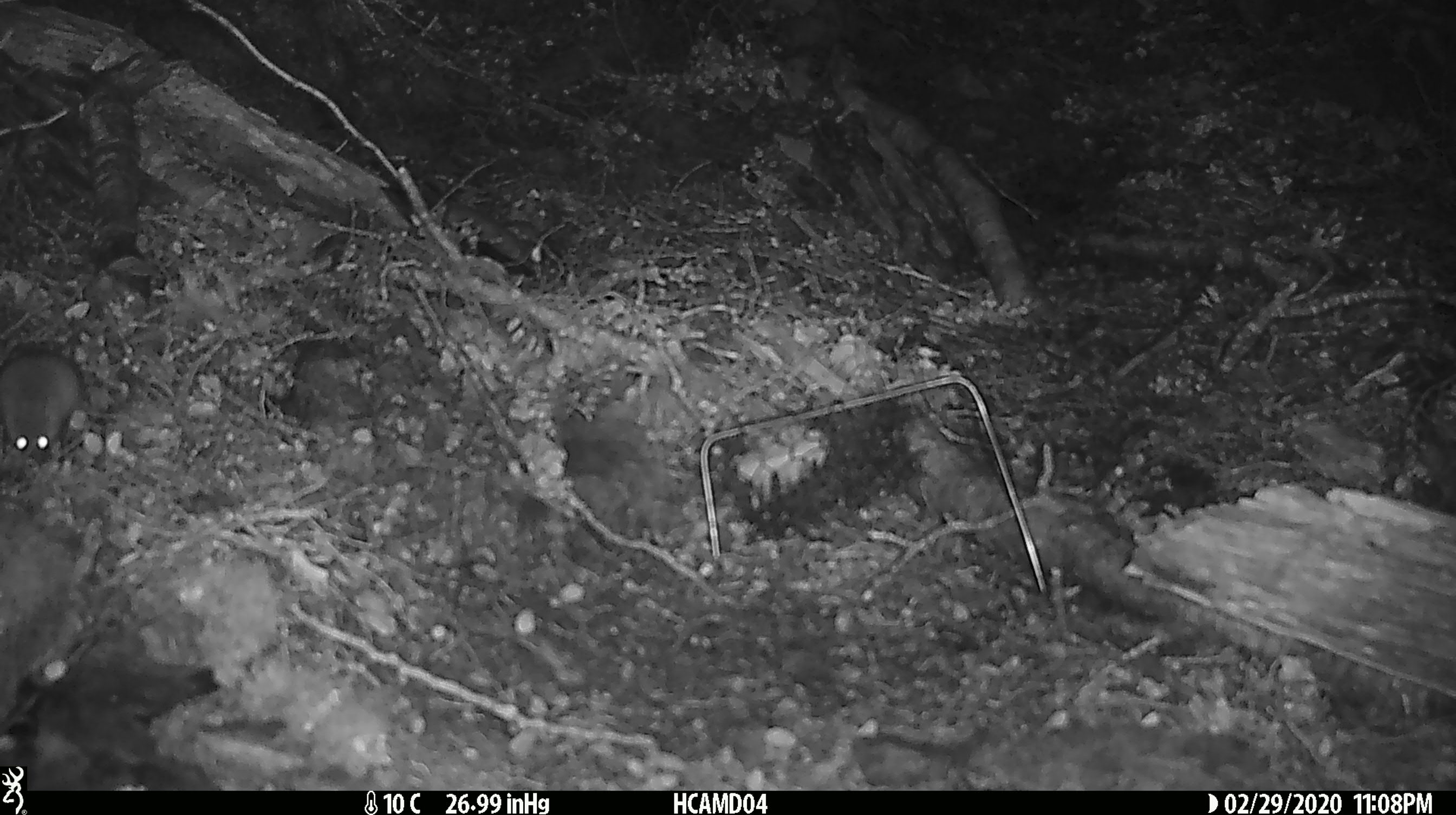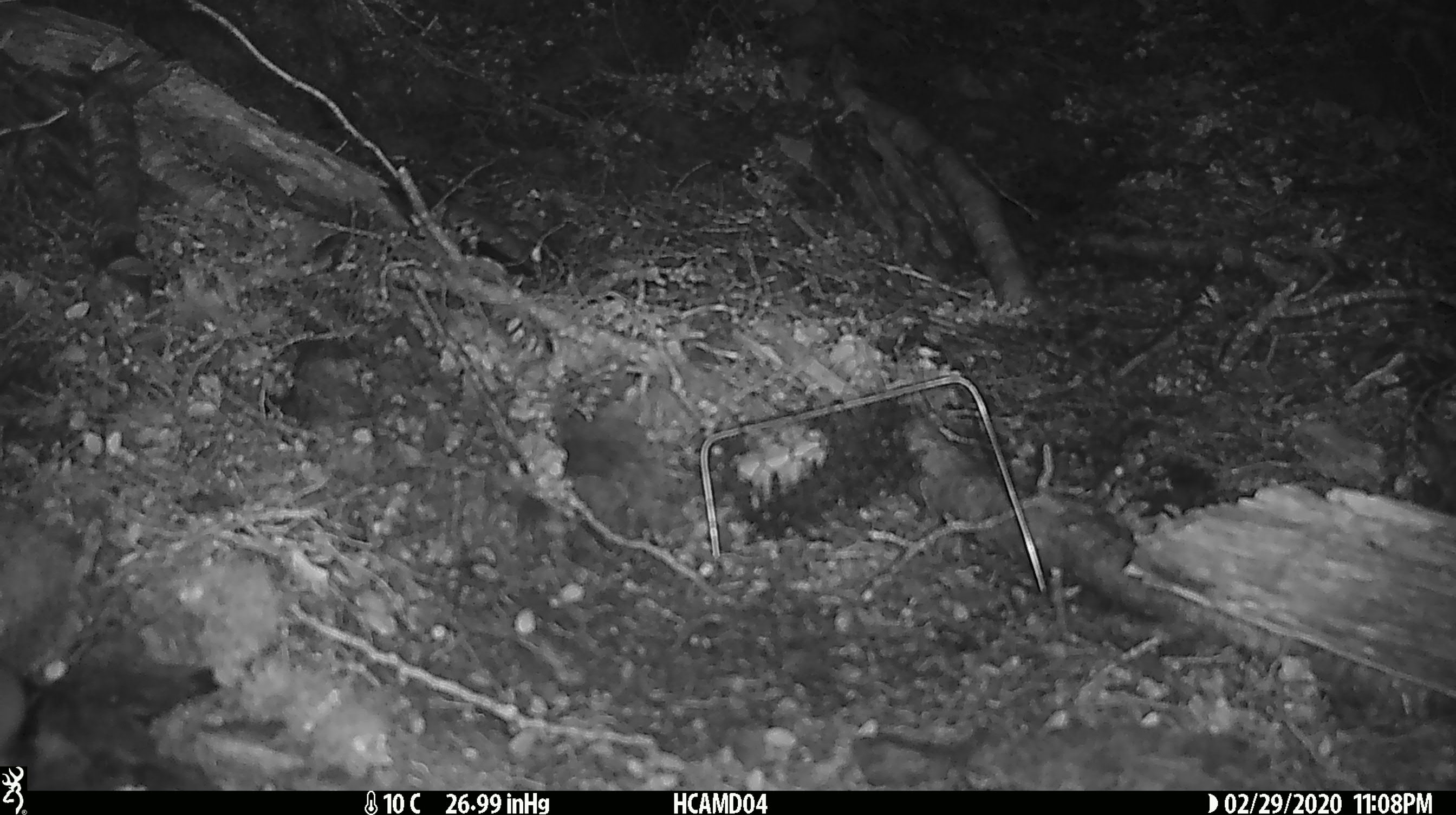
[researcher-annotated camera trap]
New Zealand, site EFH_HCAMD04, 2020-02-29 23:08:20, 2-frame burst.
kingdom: Animalia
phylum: Chordata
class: Mammalia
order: Rodentia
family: Muridae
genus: Mus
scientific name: Mus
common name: mouse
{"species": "mouse (Mus)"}